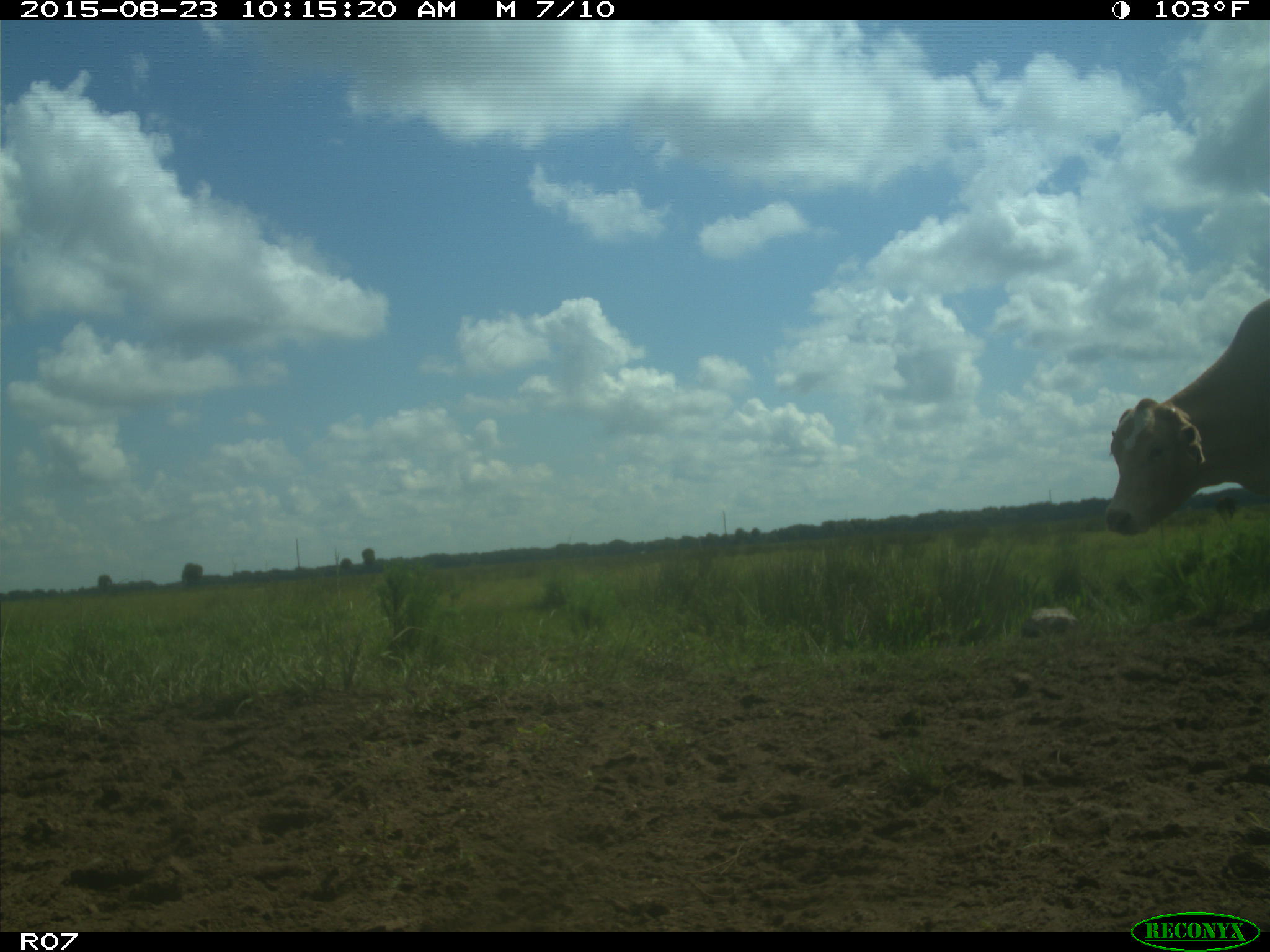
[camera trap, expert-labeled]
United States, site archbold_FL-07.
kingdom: Animalia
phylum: Chordata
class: Mammalia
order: Artiodactyla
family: Bovidae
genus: Bos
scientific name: Bos taurus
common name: domestic cow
Bos taurus (domestic cow).